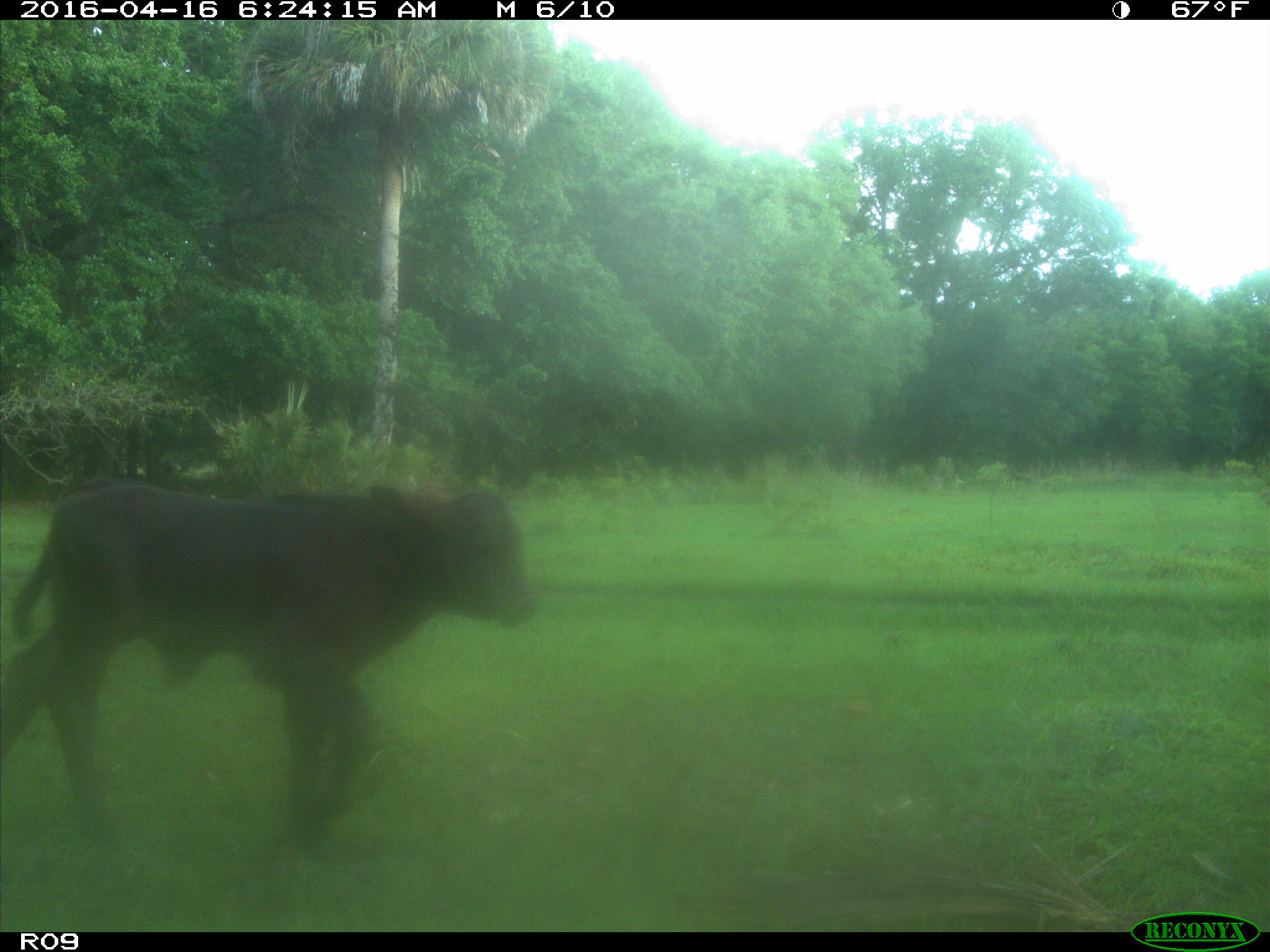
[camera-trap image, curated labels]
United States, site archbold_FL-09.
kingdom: Animalia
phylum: Chordata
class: Mammalia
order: Artiodactyla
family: Bovidae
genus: Bos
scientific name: Bos taurus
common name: domestic cow